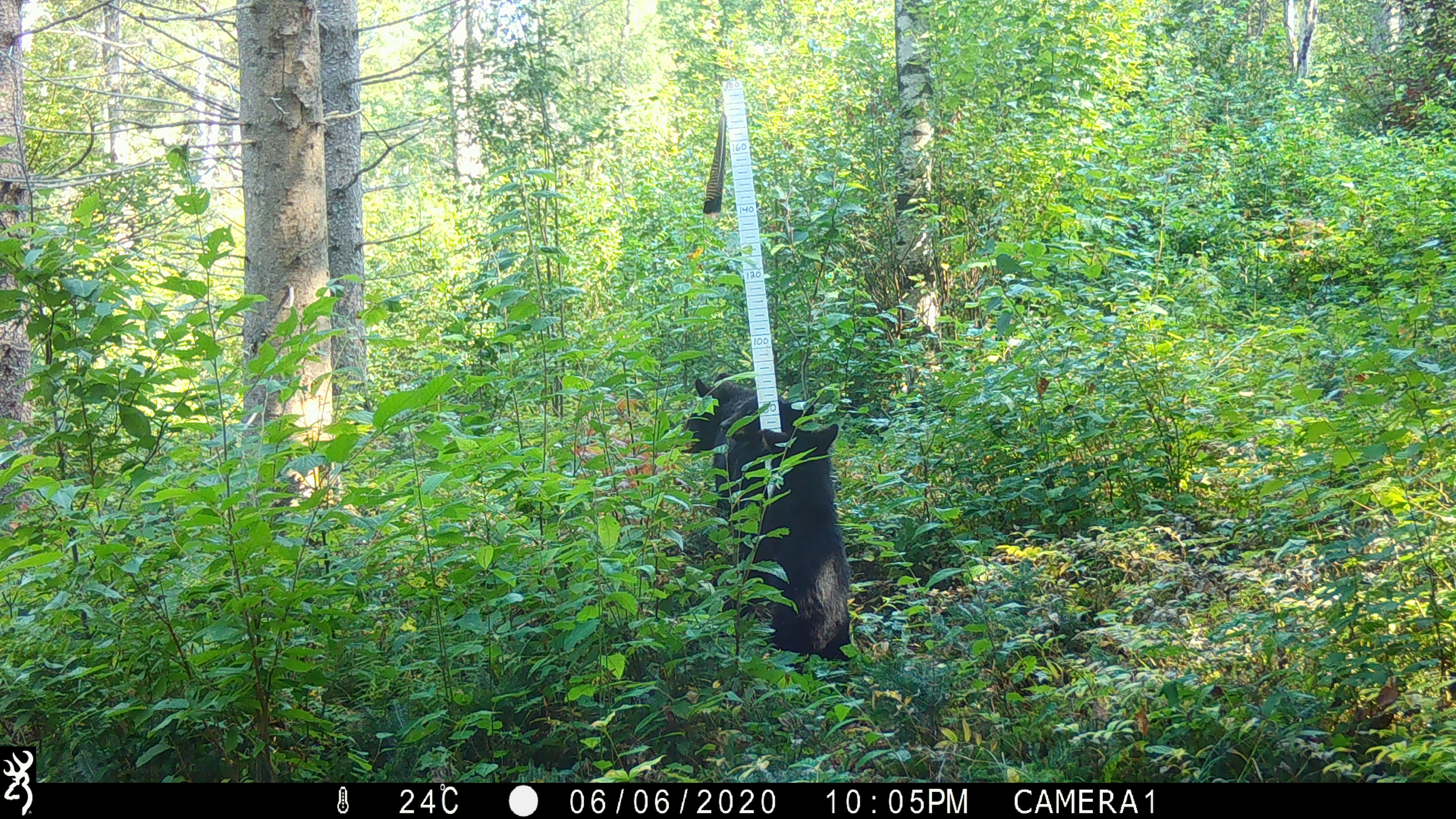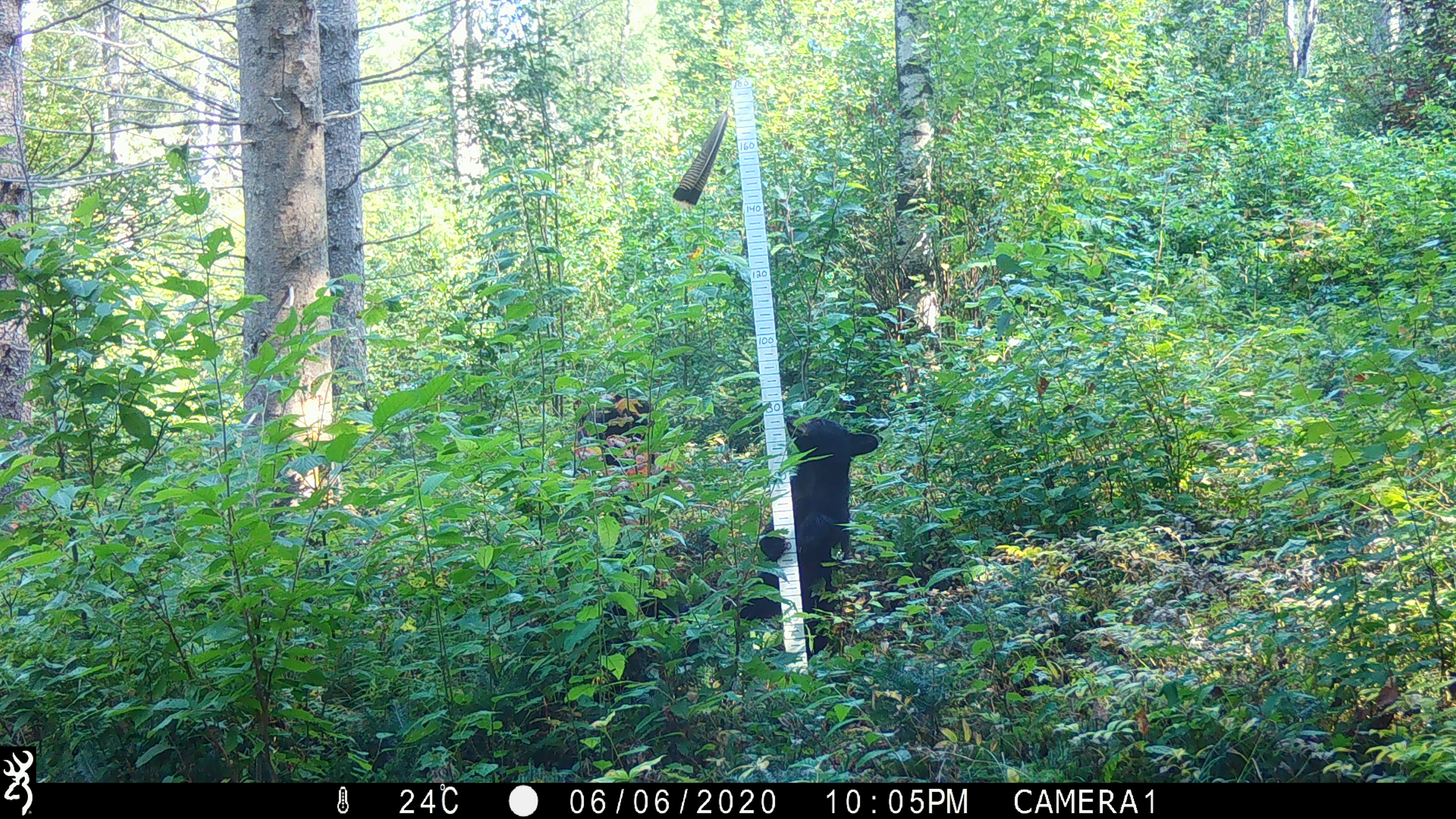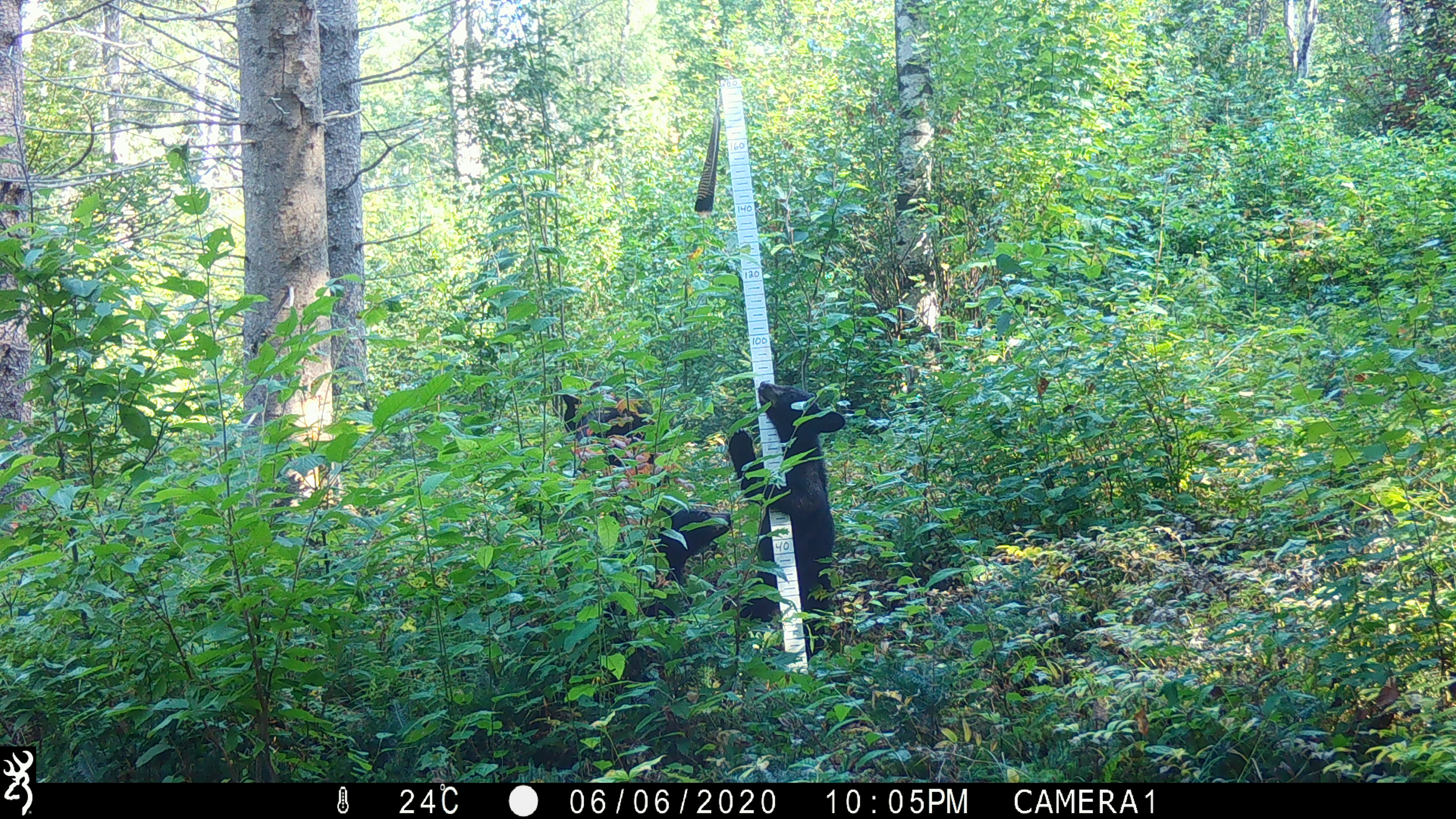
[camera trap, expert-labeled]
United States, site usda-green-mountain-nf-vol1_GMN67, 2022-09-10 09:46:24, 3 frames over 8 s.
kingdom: Animalia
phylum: Chordata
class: Mammalia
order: Carnivora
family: Ursidae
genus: Ursus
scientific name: Ursus americanus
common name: black bear